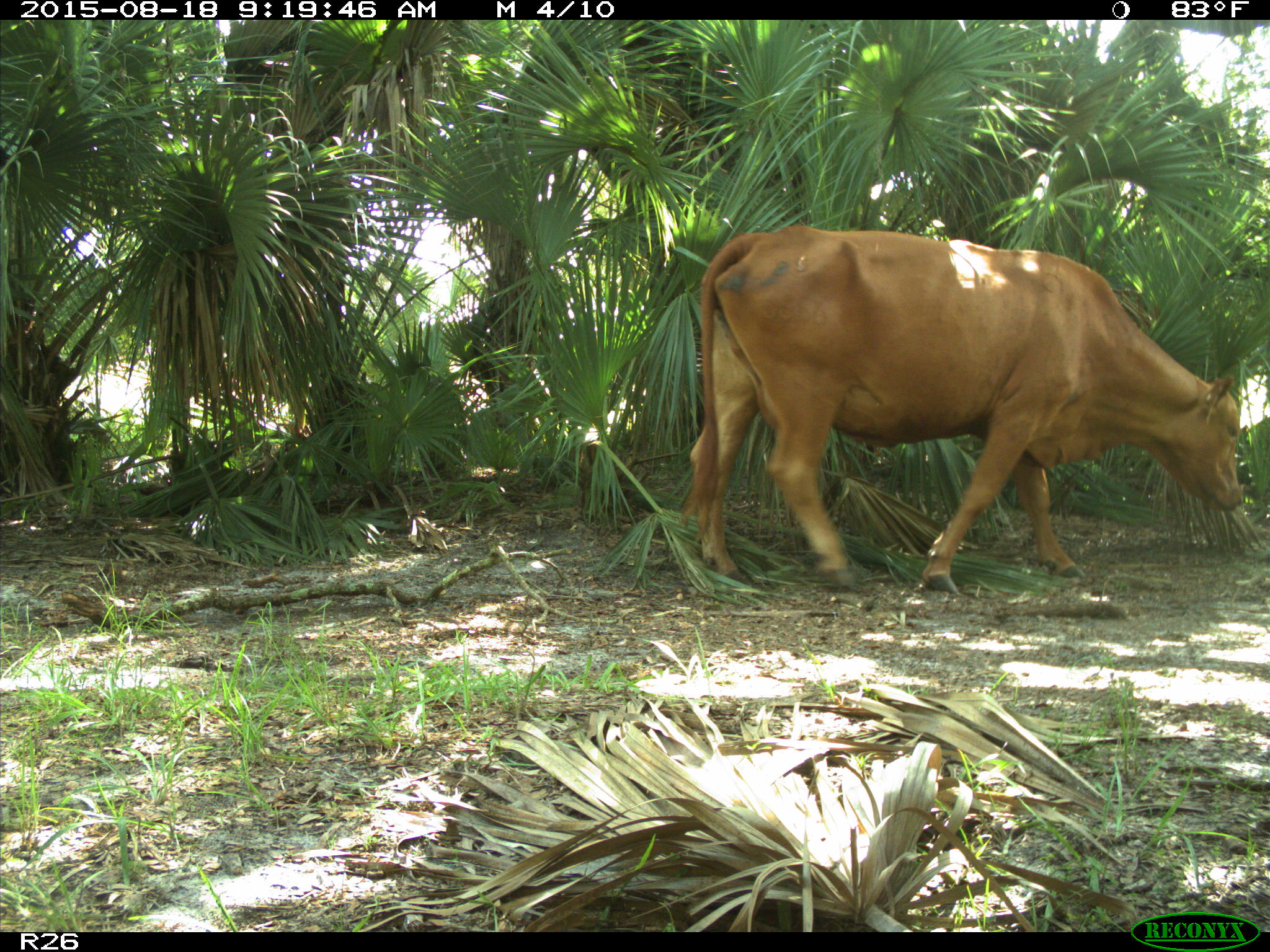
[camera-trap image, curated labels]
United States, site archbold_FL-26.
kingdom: Animalia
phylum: Chordata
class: Mammalia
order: Artiodactyla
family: Bovidae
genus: Bos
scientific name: Bos taurus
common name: domestic cow